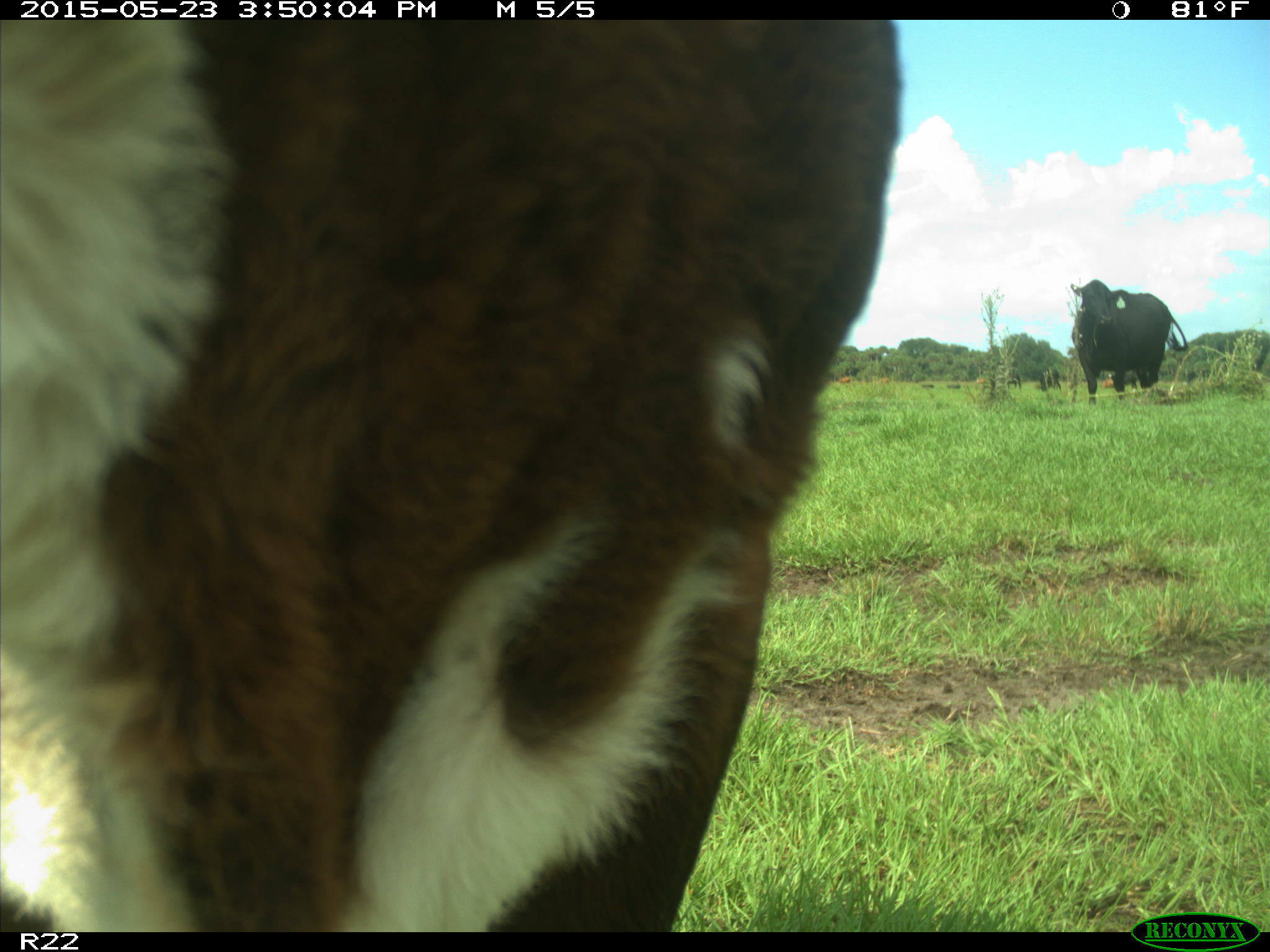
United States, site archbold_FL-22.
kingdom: Animalia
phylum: Chordata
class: Mammalia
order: Artiodactyla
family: Bovidae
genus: Bos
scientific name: Bos taurus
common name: domestic cow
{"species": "Bos taurus (domestic cow)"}